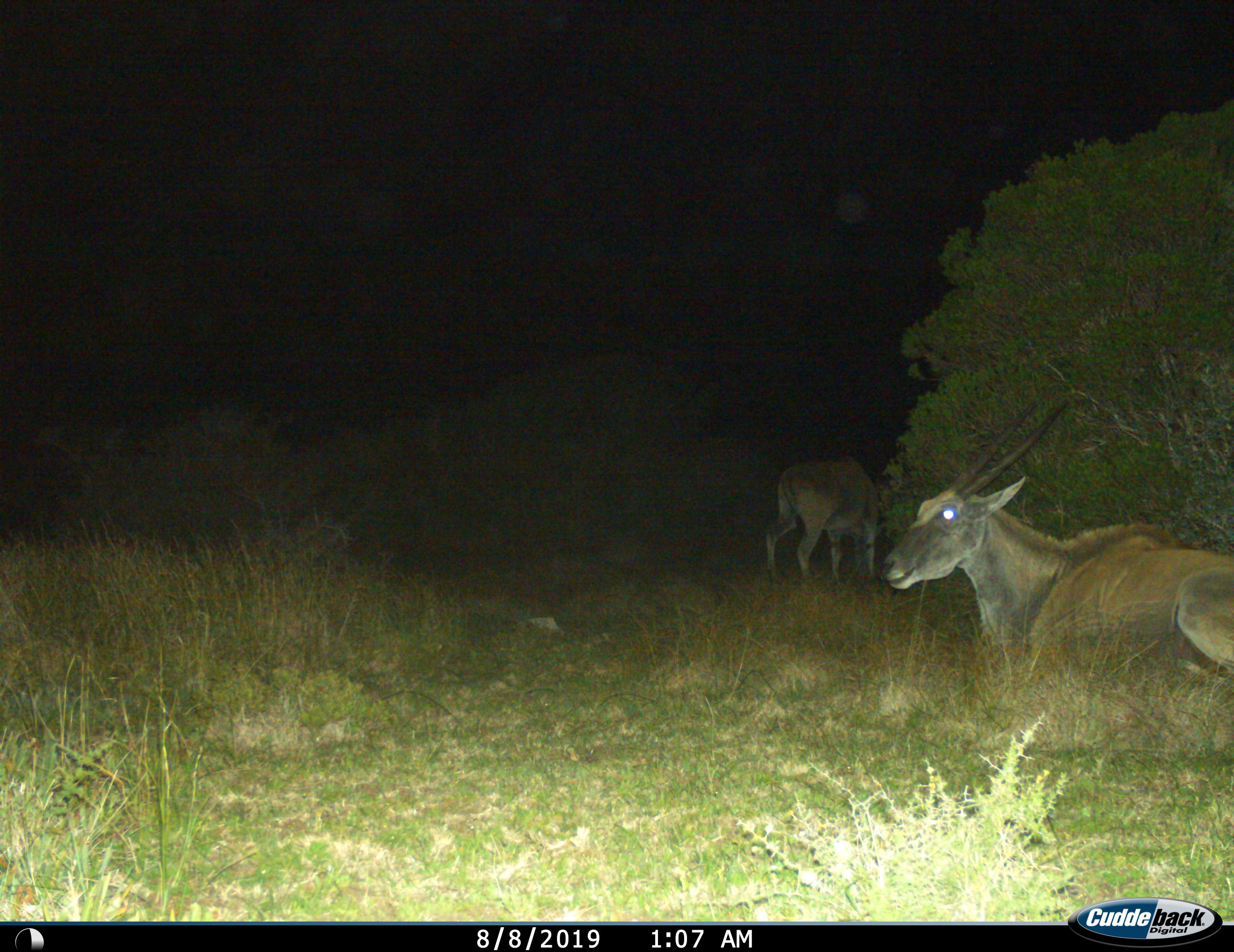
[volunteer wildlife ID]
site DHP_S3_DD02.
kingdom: Animalia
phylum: Chordata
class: Mammalia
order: Artiodactyla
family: Bovidae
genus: Tragelaphus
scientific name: Tragelaphus oryx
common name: eland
Eland (Tragelaphus oryx), count 2. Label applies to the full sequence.